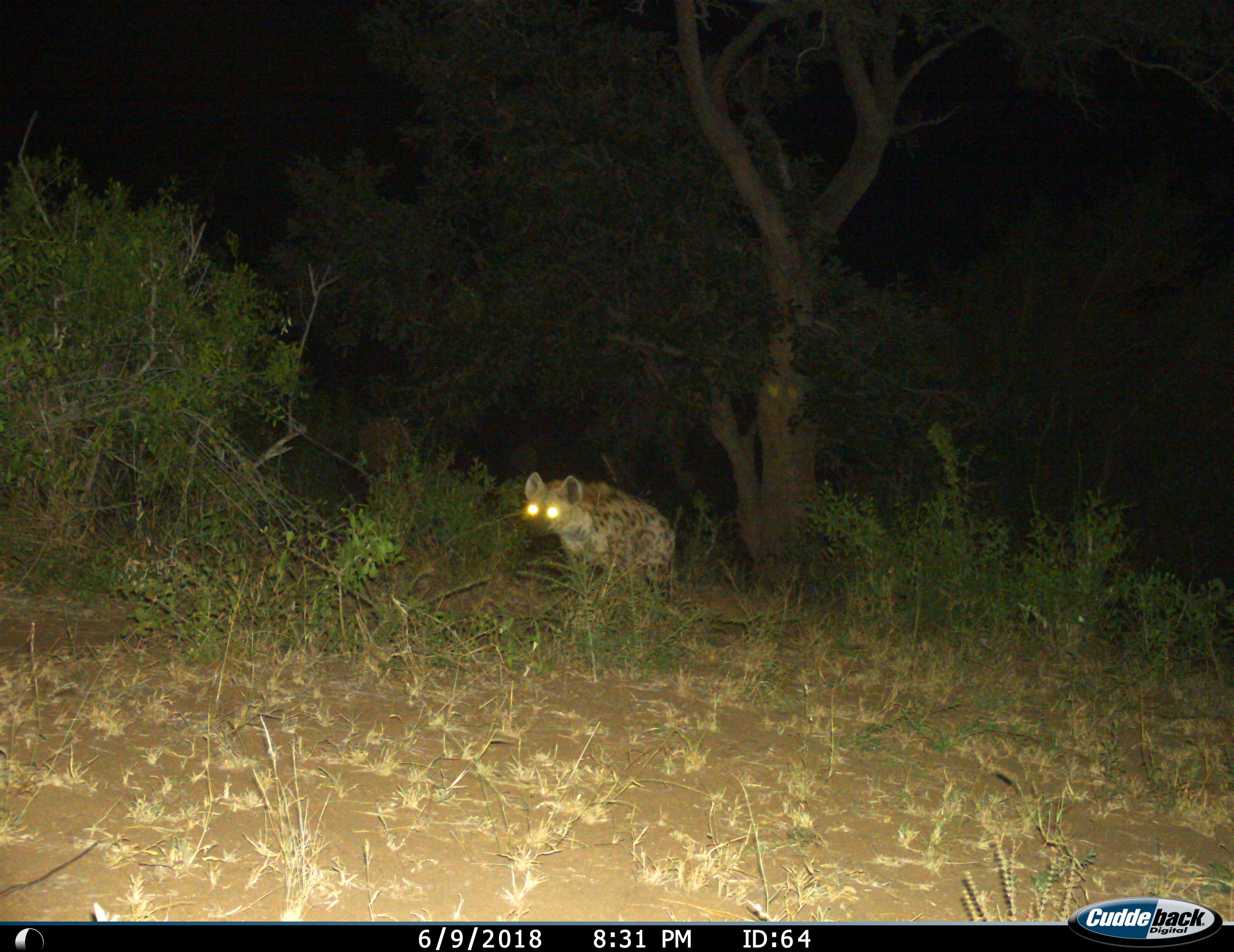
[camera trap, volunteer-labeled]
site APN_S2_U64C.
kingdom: Animalia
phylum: Chordata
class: Mammalia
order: Carnivora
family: Hyaenidae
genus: Crocuta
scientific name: Crocuta crocuta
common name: spotted hyena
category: hyenaspotted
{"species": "hyenaspotted (spotted hyena) (Crocuta crocuta)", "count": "1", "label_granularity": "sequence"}